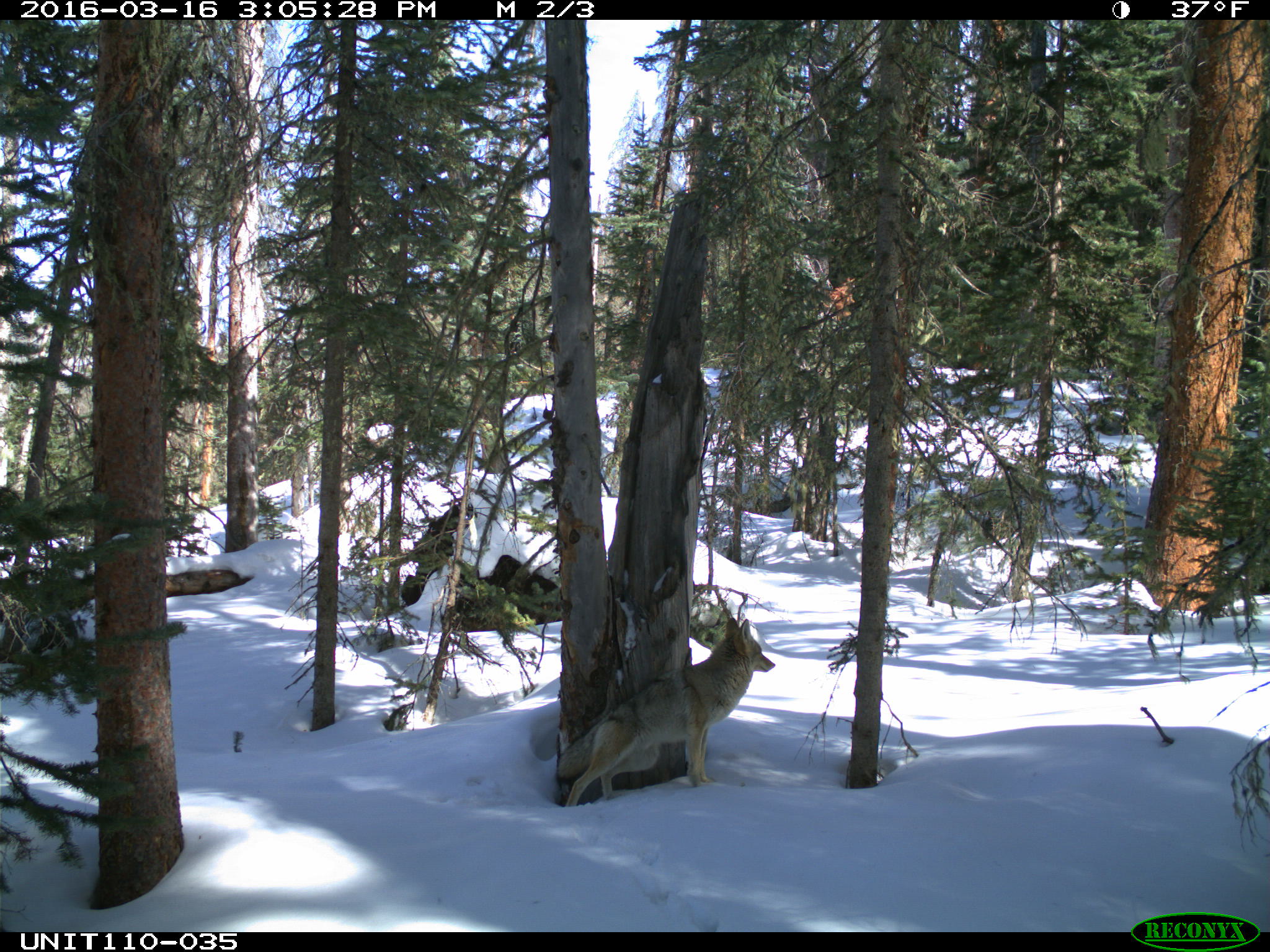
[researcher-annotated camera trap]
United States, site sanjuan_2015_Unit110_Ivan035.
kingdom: Animalia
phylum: Chordata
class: Mammalia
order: Carnivora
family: Canidae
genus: Canis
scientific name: Canis latrans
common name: coyote